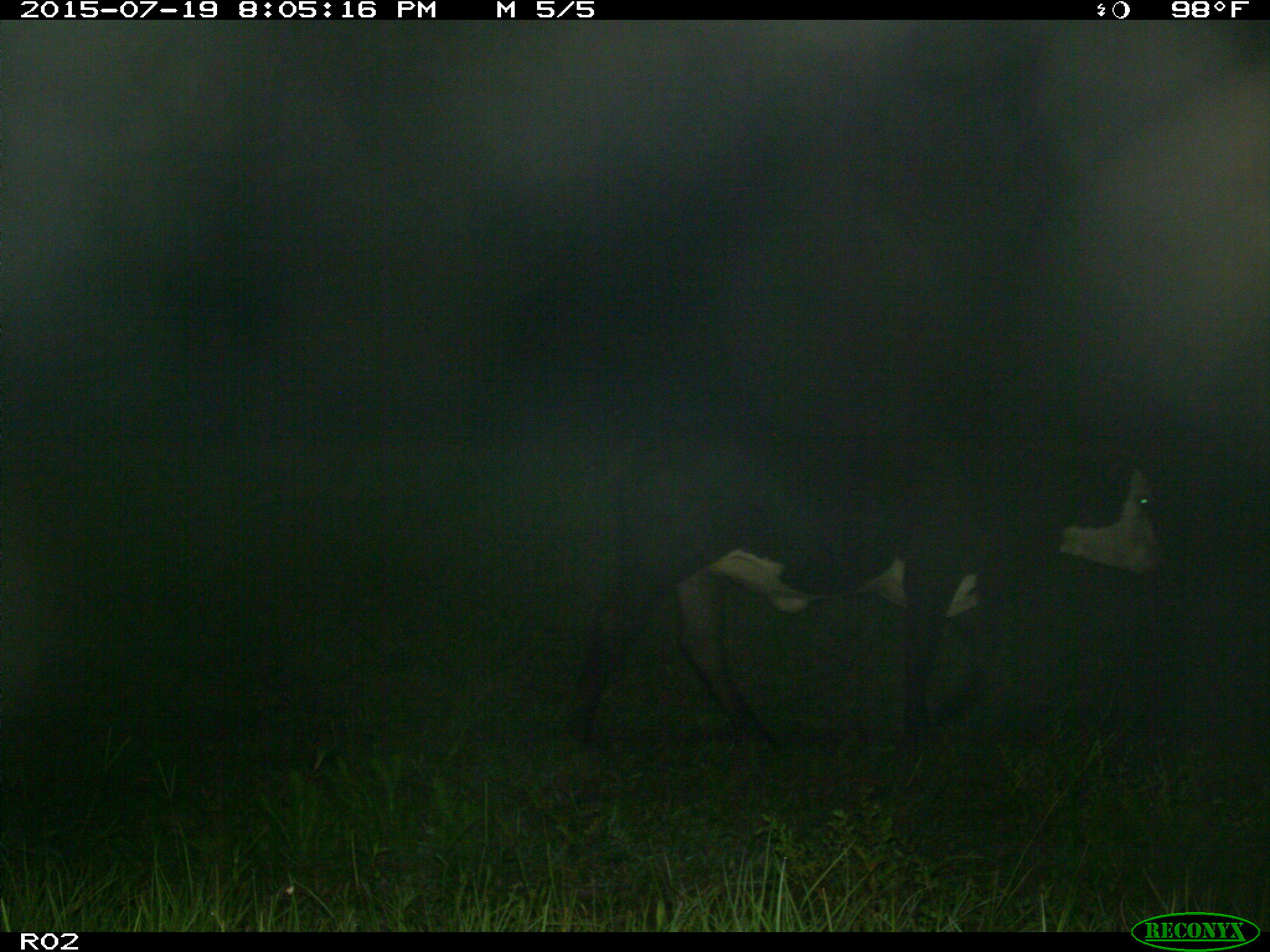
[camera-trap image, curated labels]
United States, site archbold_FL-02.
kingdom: Animalia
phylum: Chordata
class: Mammalia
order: Artiodactyla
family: Bovidae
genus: Bos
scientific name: Bos taurus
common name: domestic cow